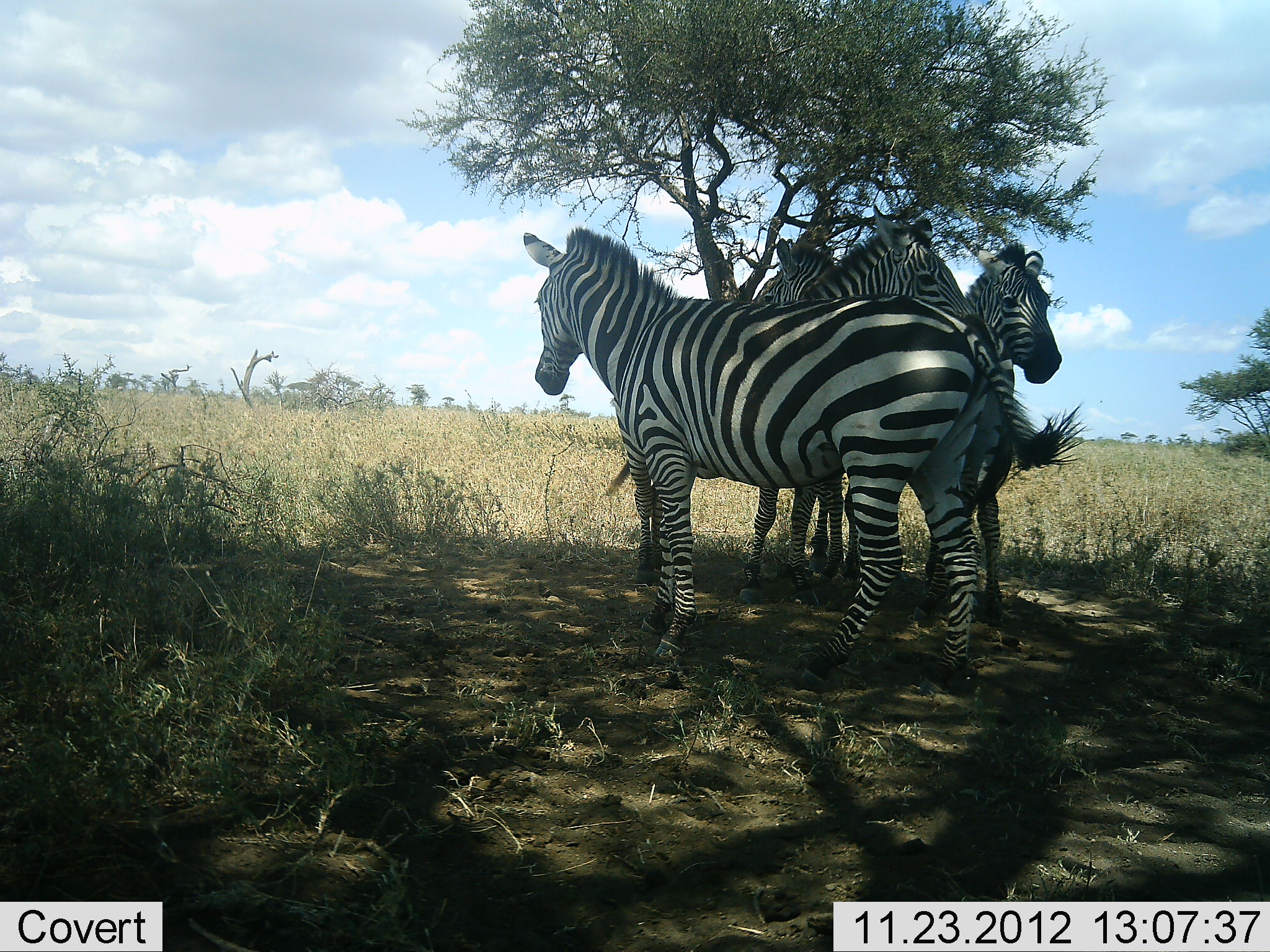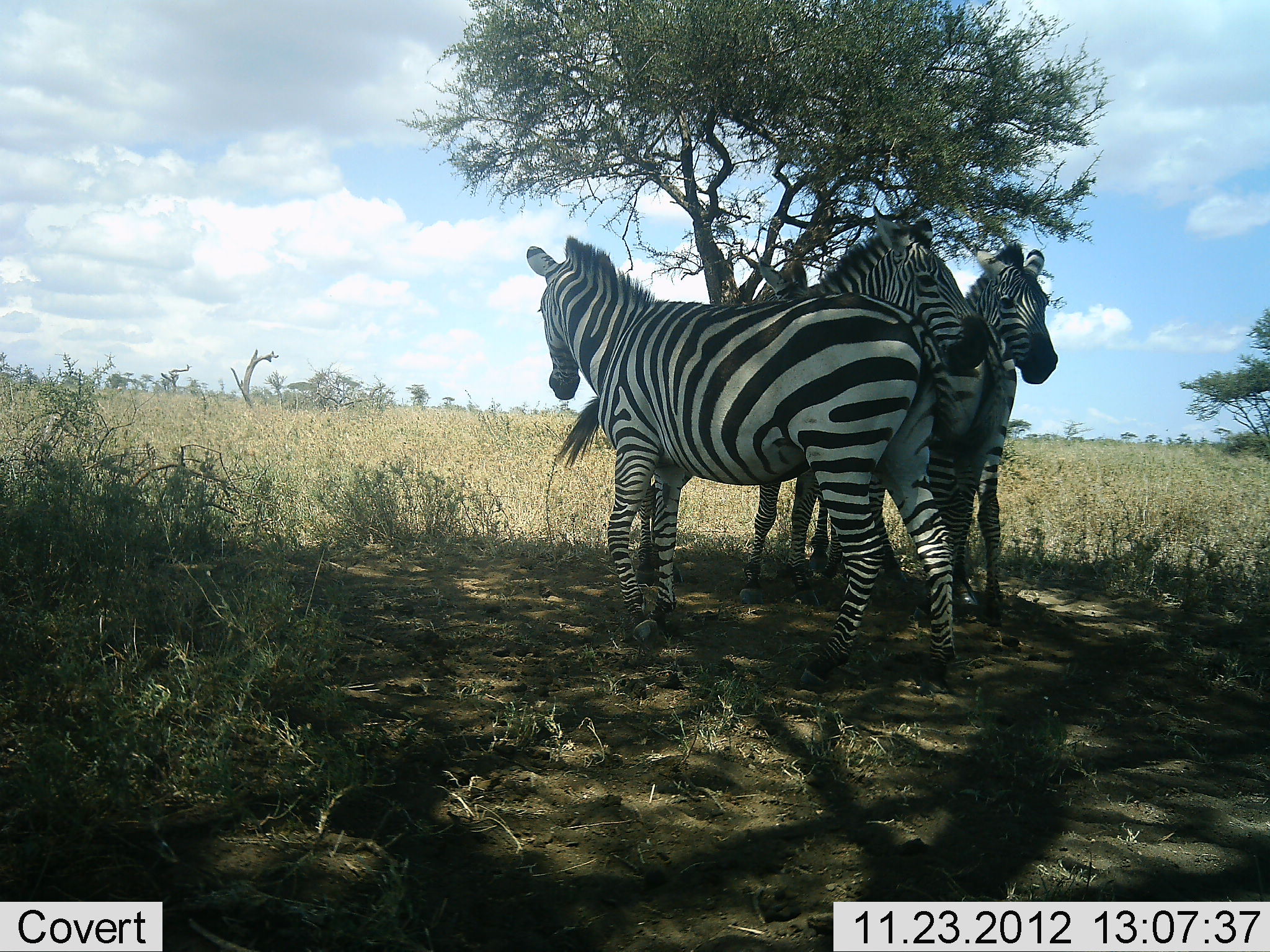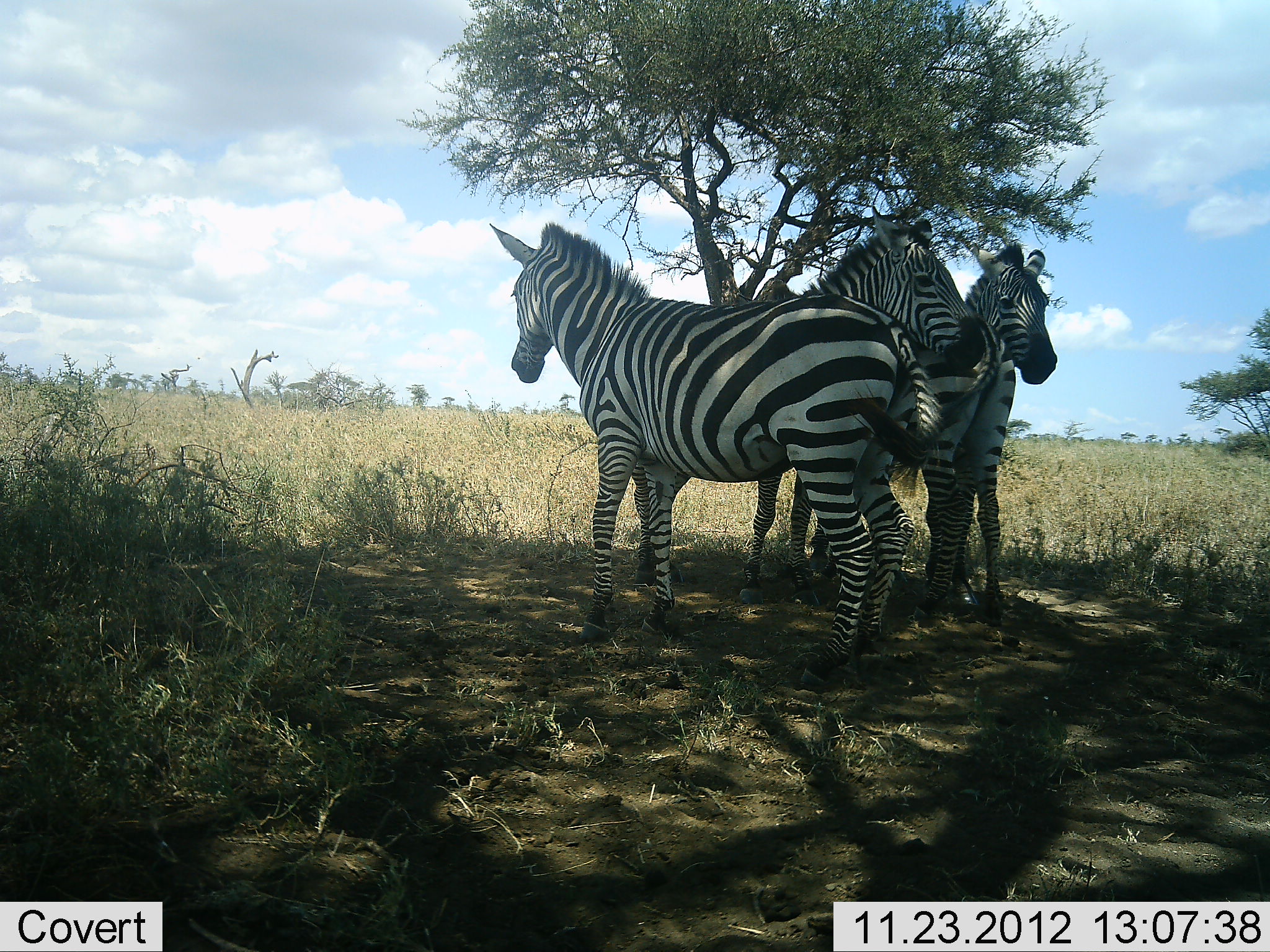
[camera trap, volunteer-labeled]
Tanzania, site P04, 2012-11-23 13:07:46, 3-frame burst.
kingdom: Animalia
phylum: Chordata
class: Mammalia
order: Perissodactyla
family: Equidae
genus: Equus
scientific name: Equus quagga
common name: plains zebra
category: zebra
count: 4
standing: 70%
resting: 20%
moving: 40%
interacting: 20%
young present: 10%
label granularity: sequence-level